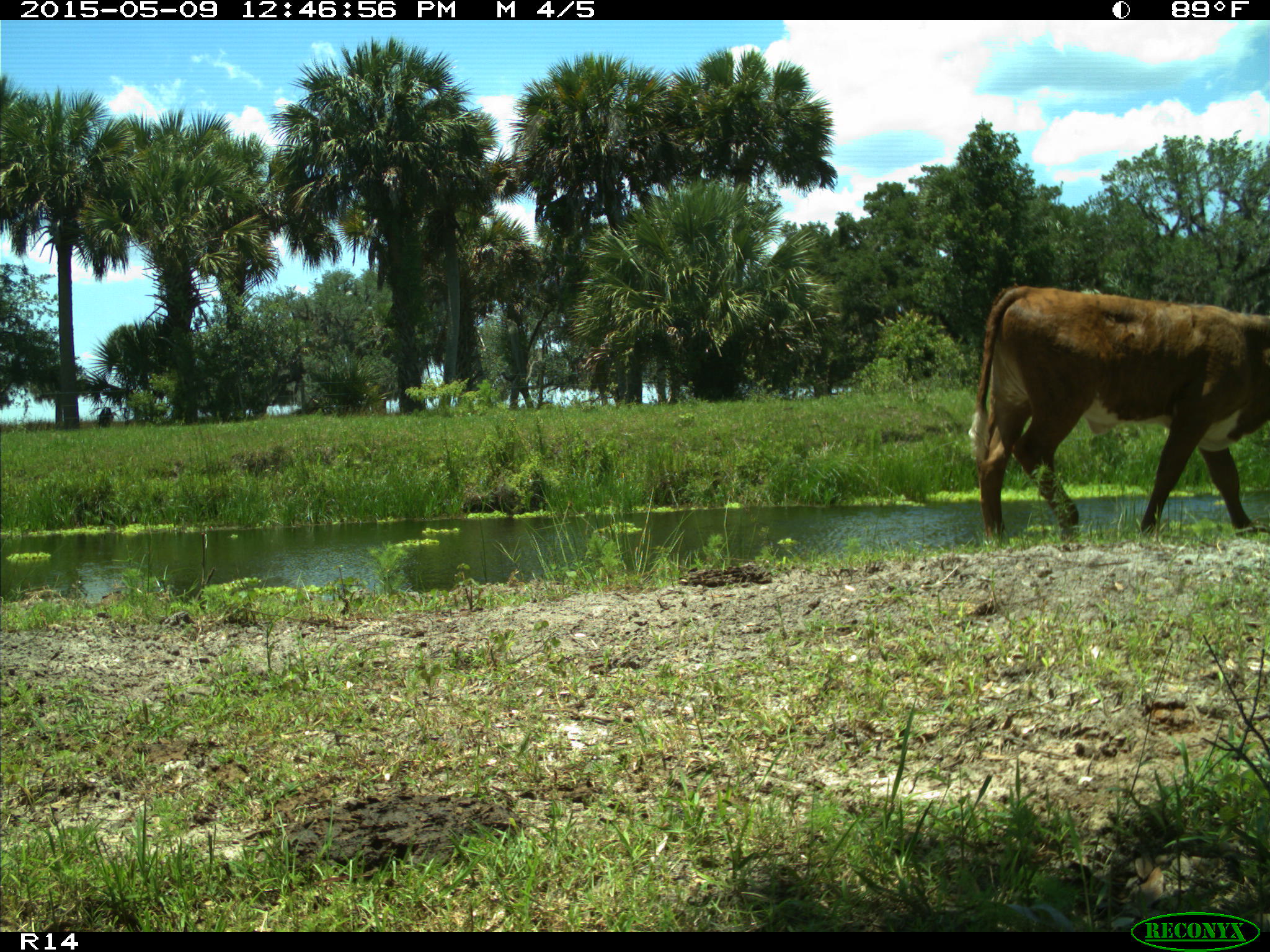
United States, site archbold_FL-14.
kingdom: Animalia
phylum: Chordata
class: Mammalia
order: Artiodactyla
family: Bovidae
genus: Bos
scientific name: Bos taurus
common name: domestic cow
Bos taurus (domestic cow).